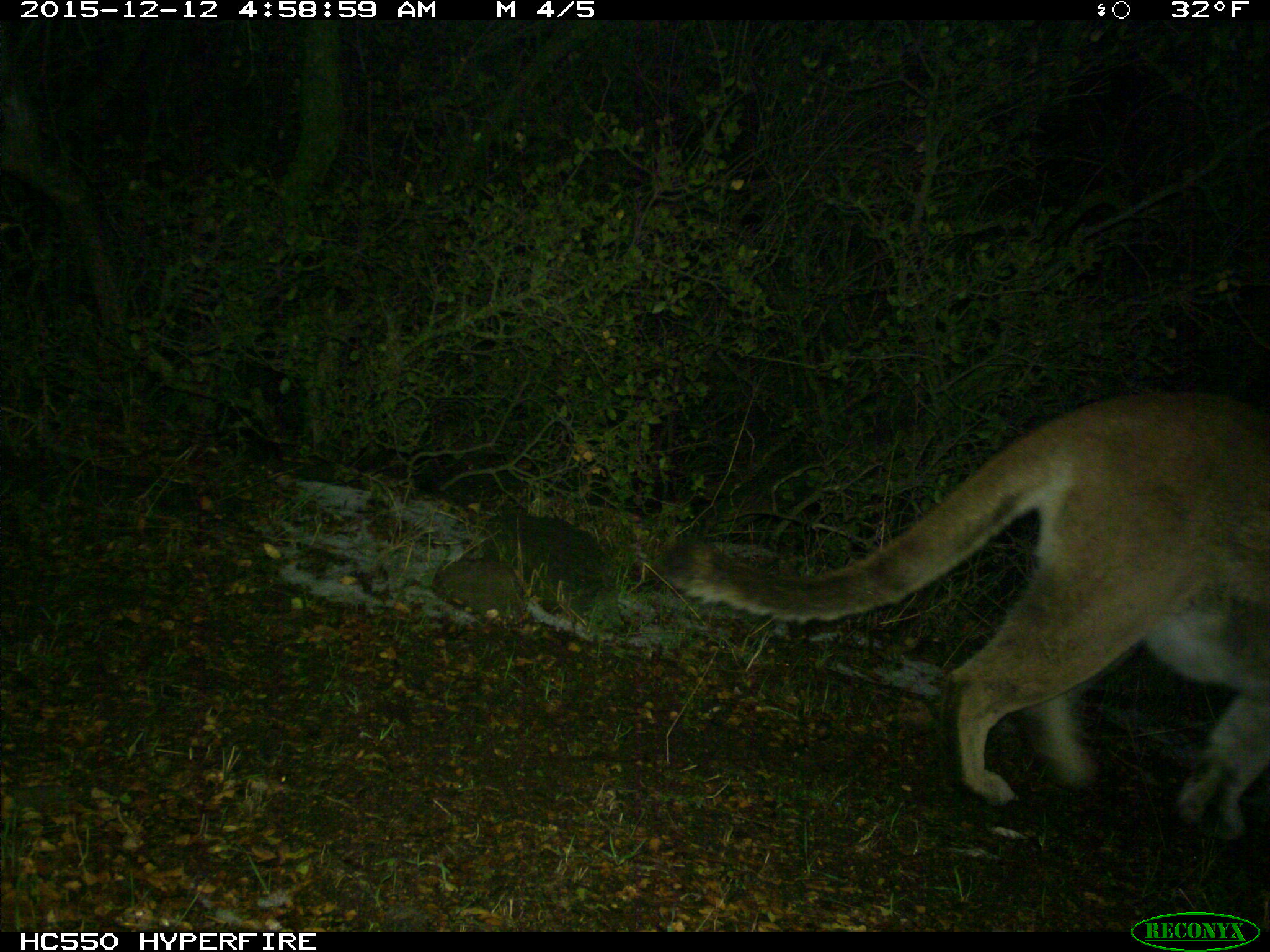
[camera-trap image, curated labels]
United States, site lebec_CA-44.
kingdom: Animalia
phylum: Chordata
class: Mammalia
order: Carnivora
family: Felidae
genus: Puma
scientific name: Puma concolor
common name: mountain lion